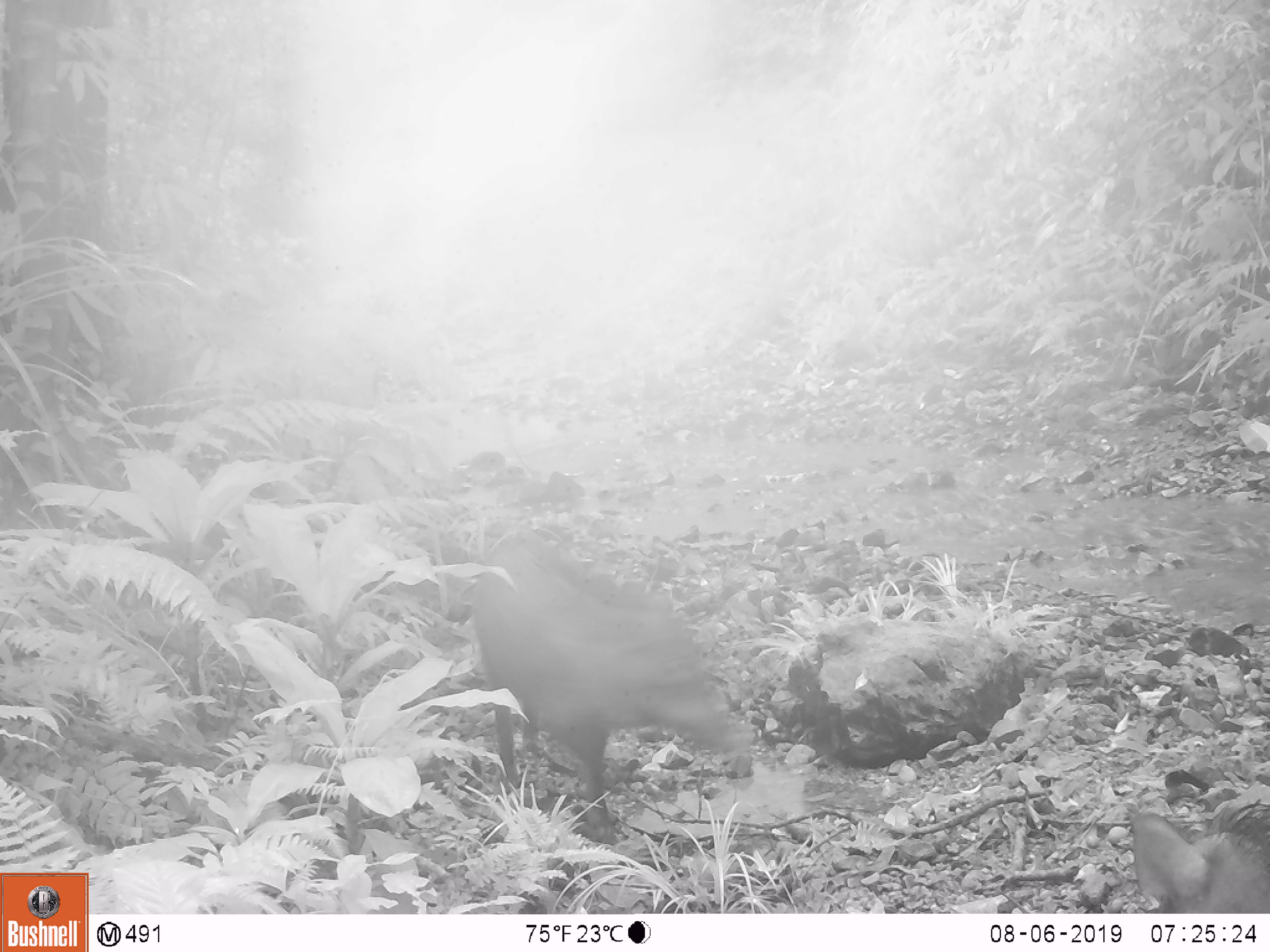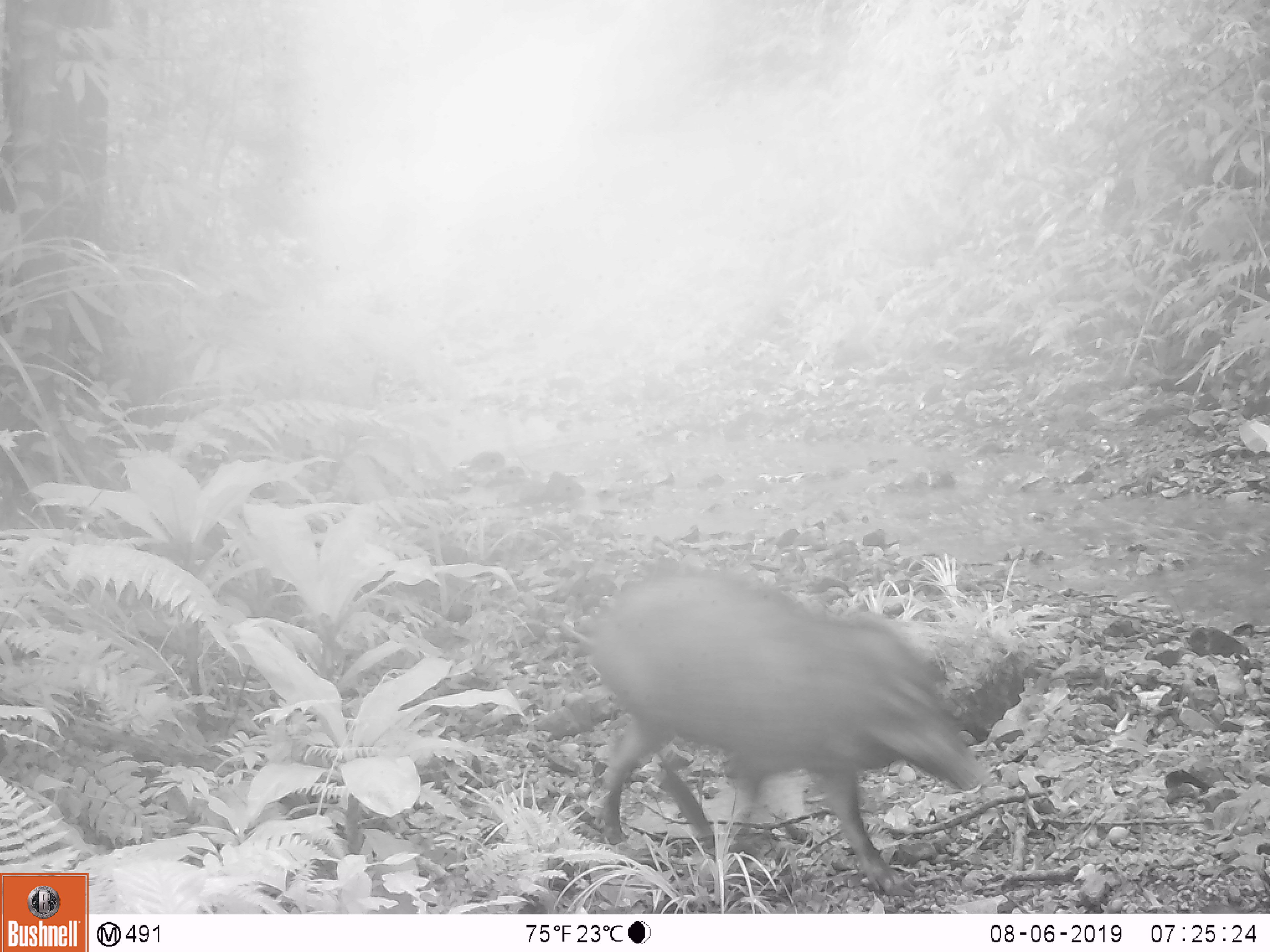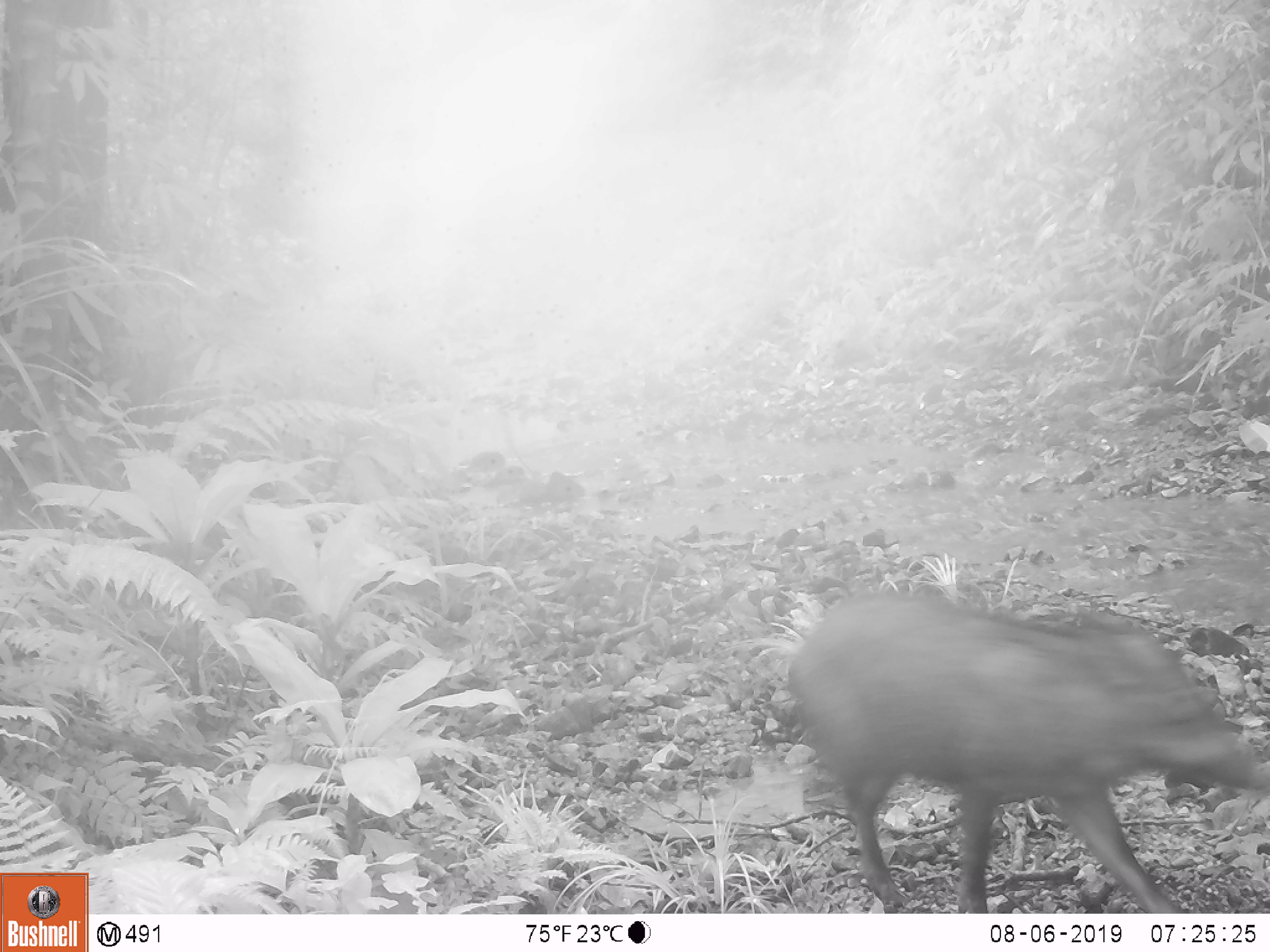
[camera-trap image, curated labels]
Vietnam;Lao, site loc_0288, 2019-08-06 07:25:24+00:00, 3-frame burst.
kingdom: Animalia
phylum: Chordata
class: Mammalia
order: Artiodactyla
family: Suidae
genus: Sus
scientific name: Sus scrofa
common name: eurasian wild pig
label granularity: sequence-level